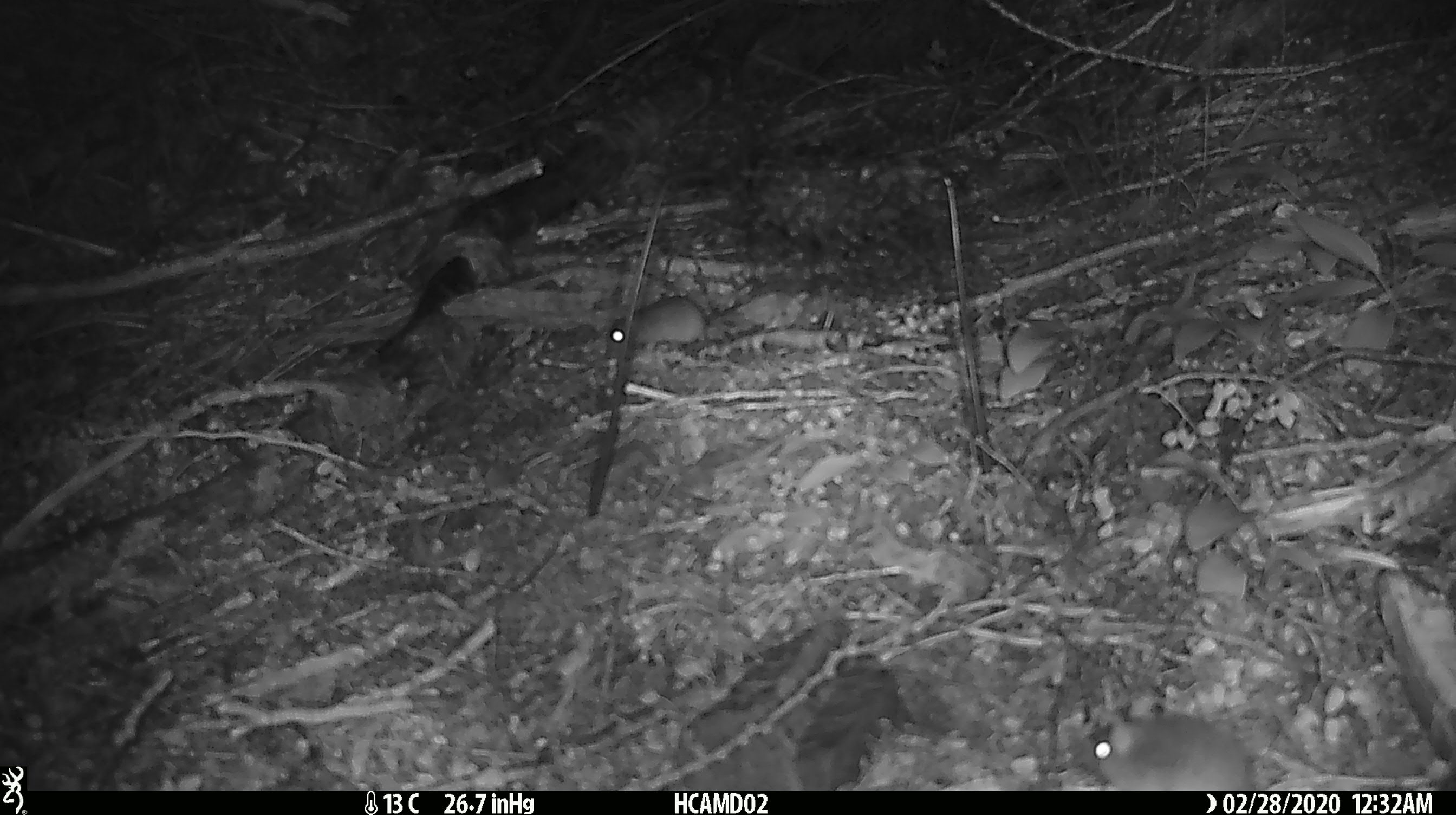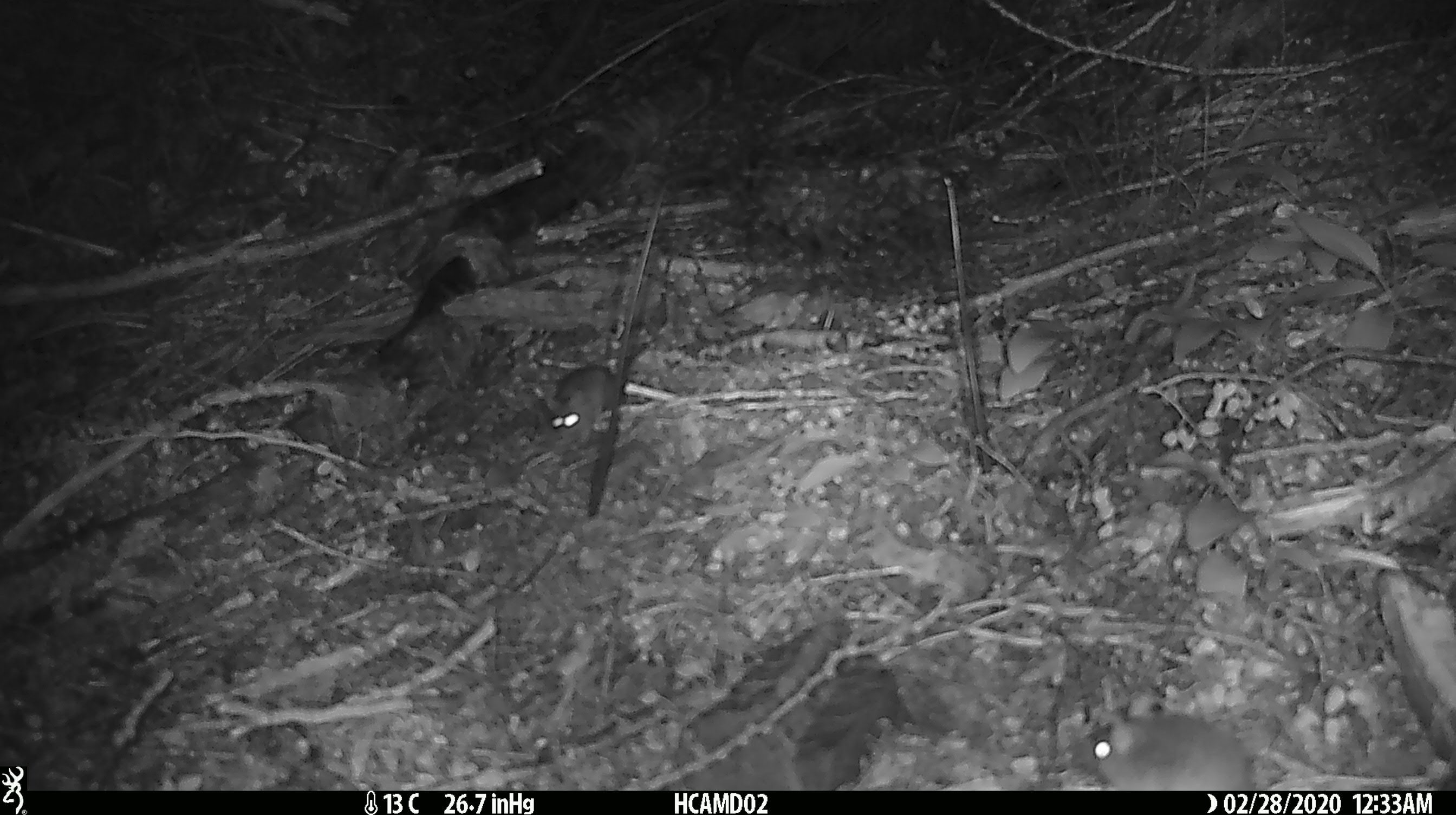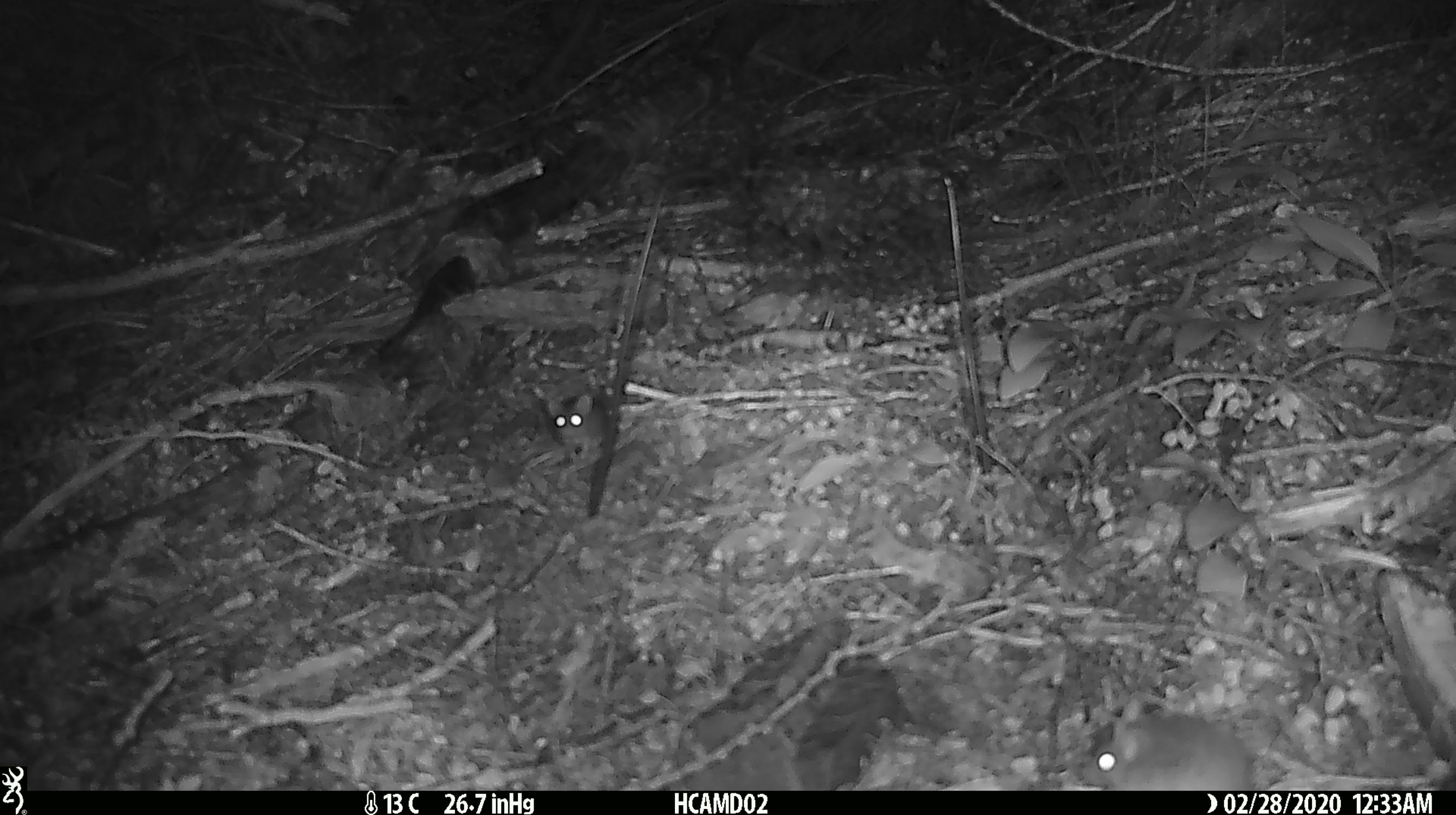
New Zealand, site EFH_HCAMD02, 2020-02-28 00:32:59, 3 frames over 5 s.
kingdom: Animalia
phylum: Chordata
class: Mammalia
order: Rodentia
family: Muridae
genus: Mus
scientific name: Mus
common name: mouse